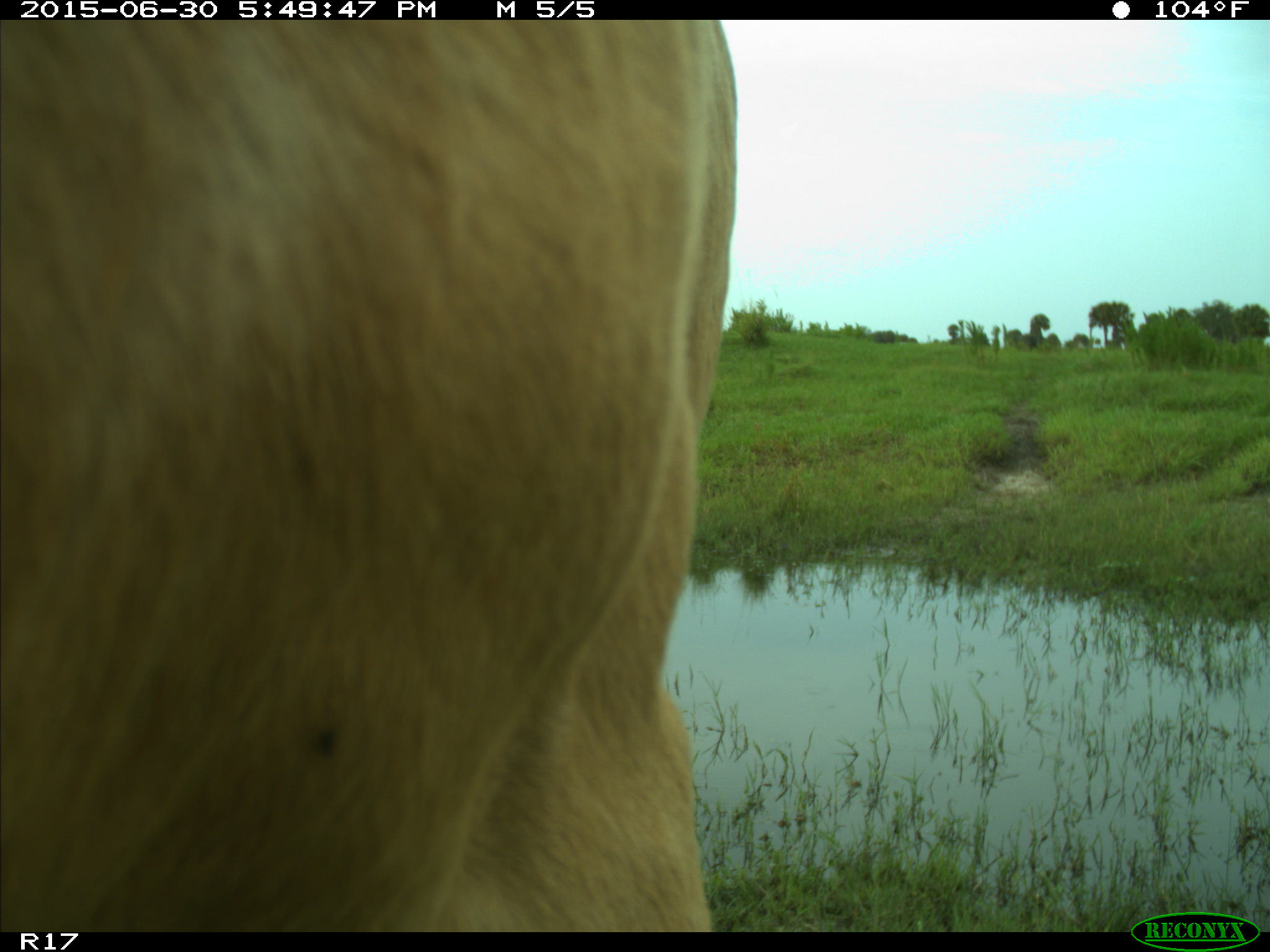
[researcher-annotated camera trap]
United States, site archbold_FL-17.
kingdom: Animalia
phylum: Chordata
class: Mammalia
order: Artiodactyla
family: Bovidae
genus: Bos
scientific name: Bos taurus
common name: domestic cow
Bos taurus (domestic cow).